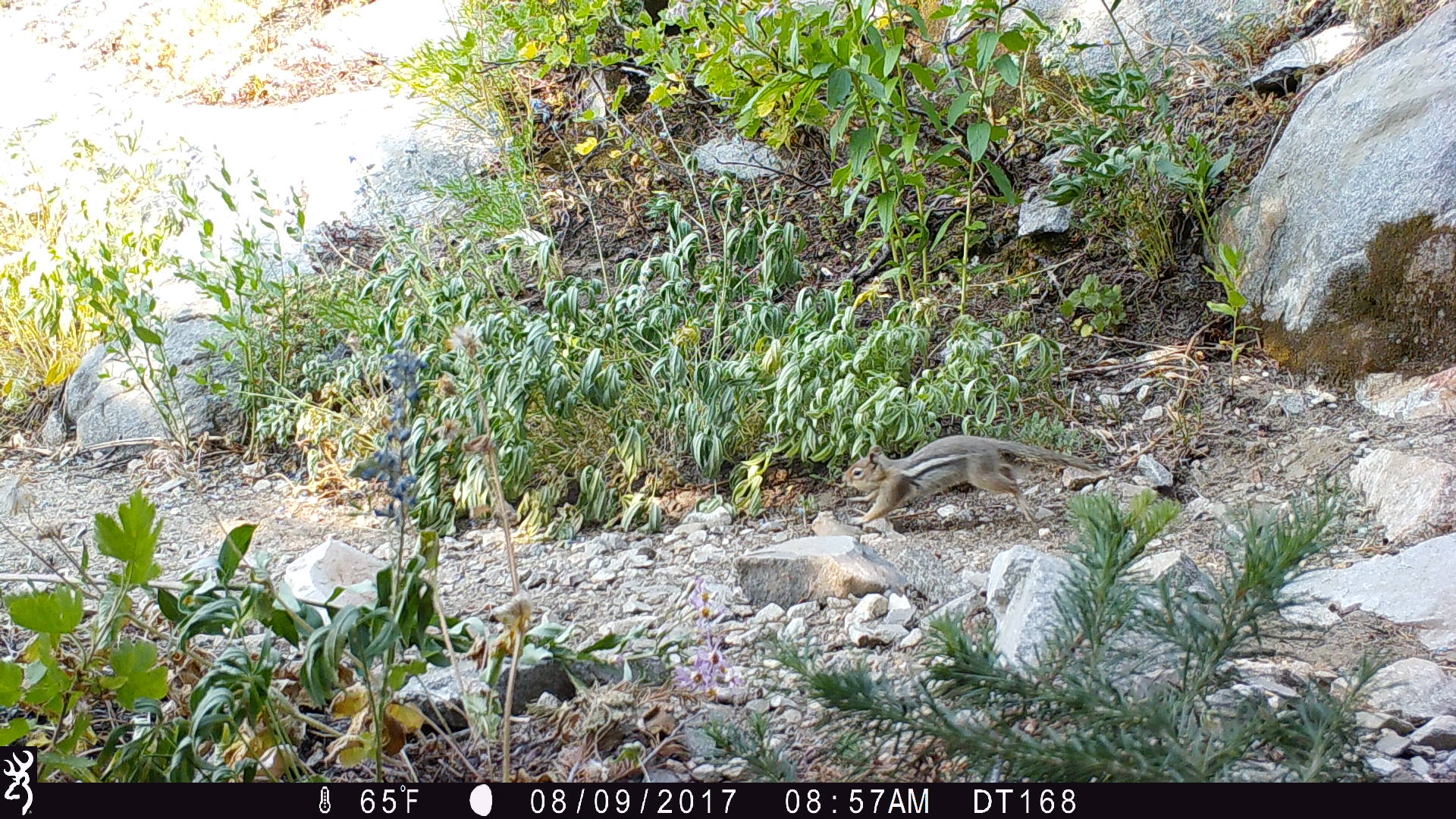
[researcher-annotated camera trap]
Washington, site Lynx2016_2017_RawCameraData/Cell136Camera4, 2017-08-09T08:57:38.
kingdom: Animalia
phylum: Chordata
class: Mammalia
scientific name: Mammalia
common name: small mammal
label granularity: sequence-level